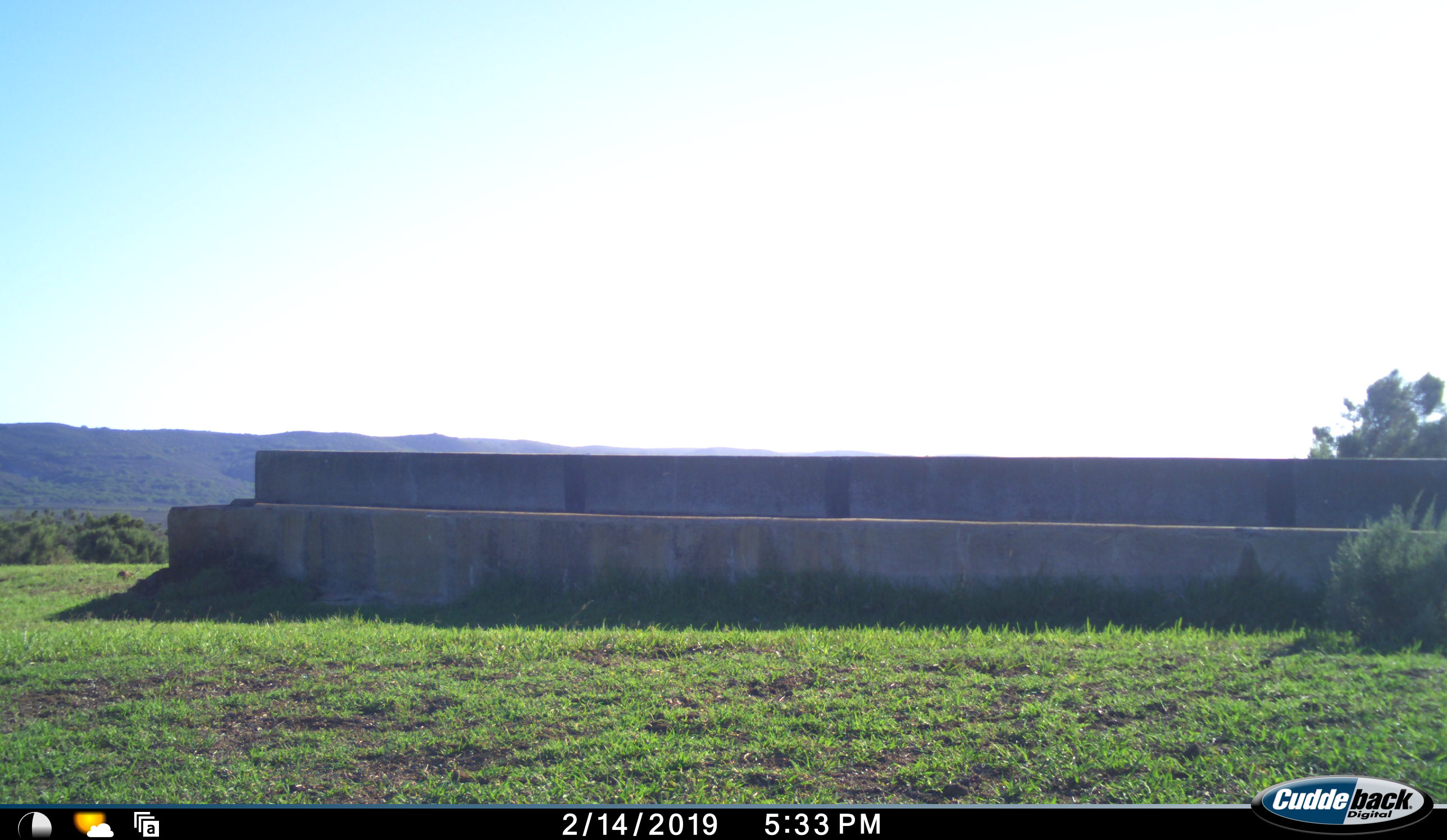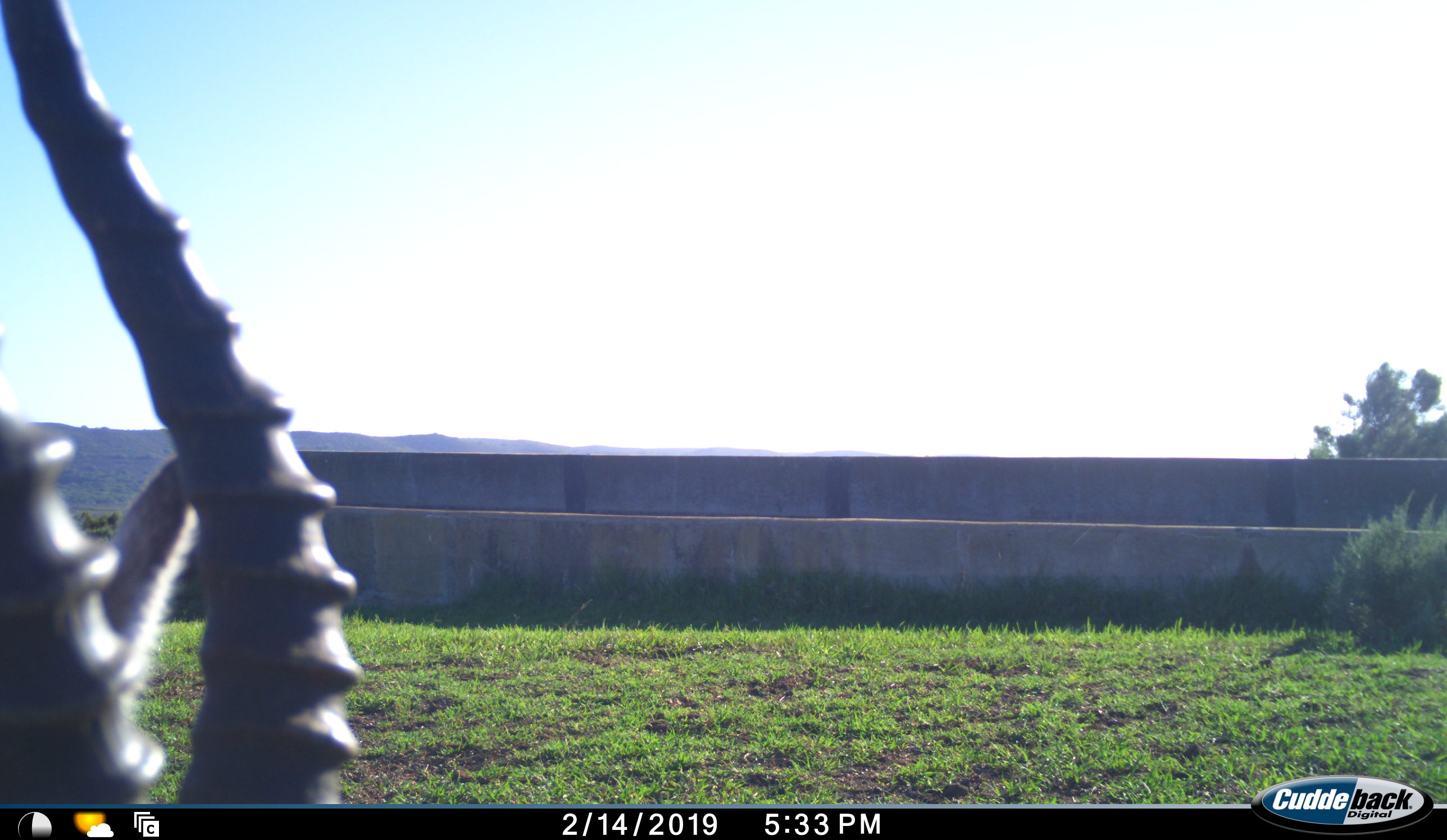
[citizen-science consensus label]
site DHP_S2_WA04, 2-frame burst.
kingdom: Animalia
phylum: Chordata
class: Mammalia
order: Artiodactyla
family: Bovidae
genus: Damaliscus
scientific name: Damaliscus pygargus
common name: bontebok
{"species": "bontebok (Damaliscus pygargus)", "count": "1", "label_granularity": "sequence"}